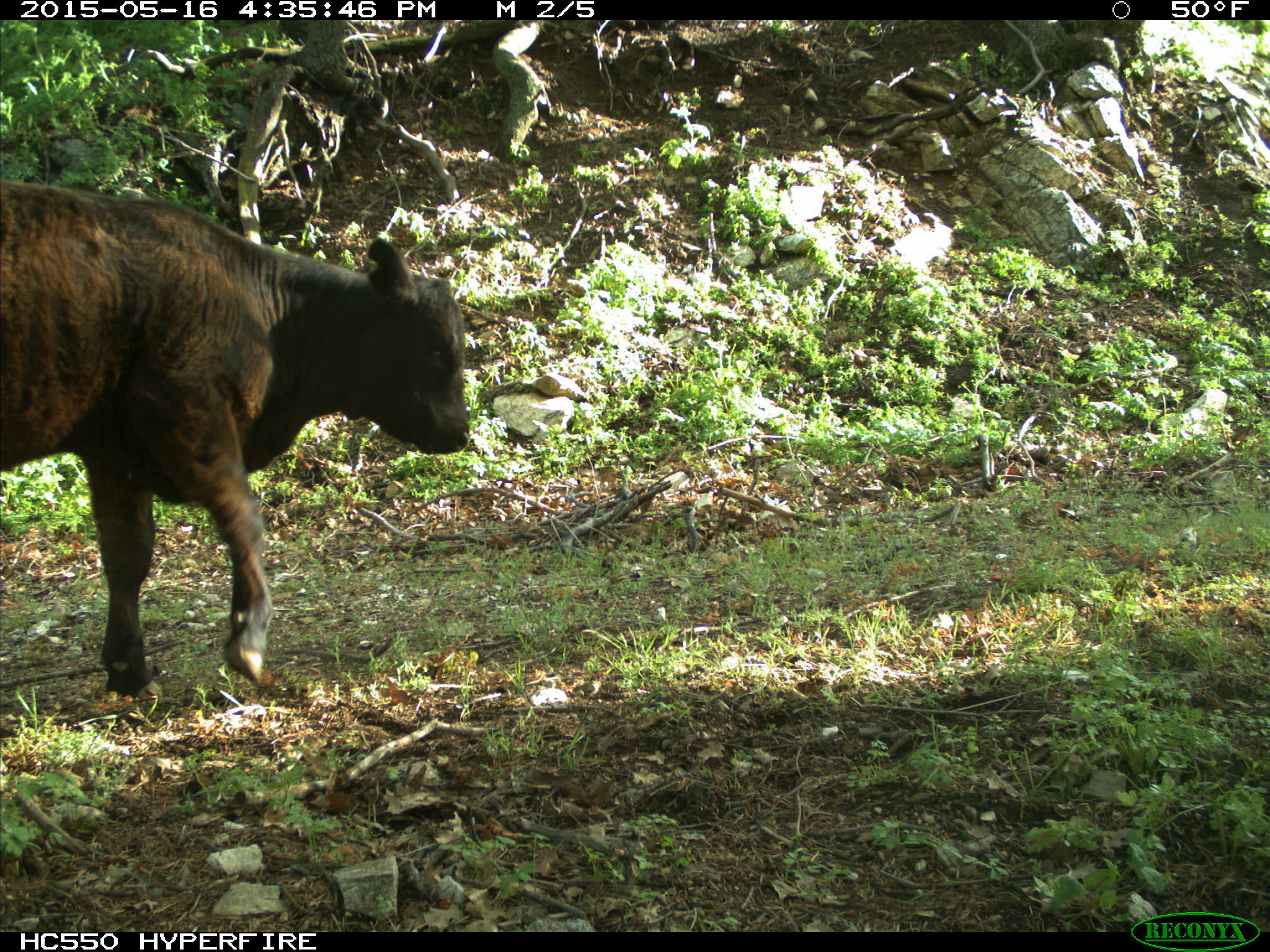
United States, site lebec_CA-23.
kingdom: Animalia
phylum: Chordata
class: Mammalia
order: Artiodactyla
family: Bovidae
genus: Bos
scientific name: Bos taurus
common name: domestic cow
Bos taurus (domestic cow).